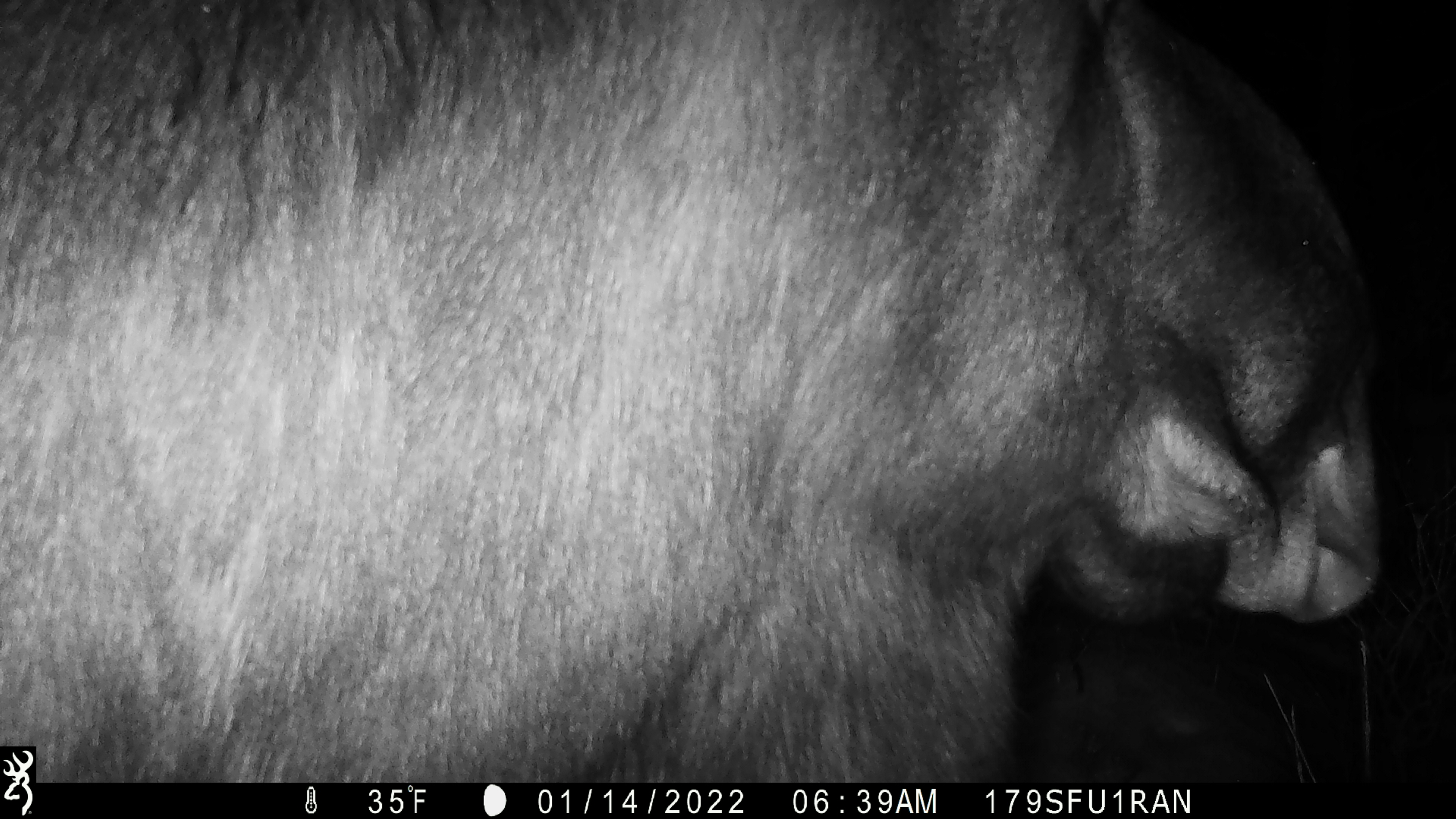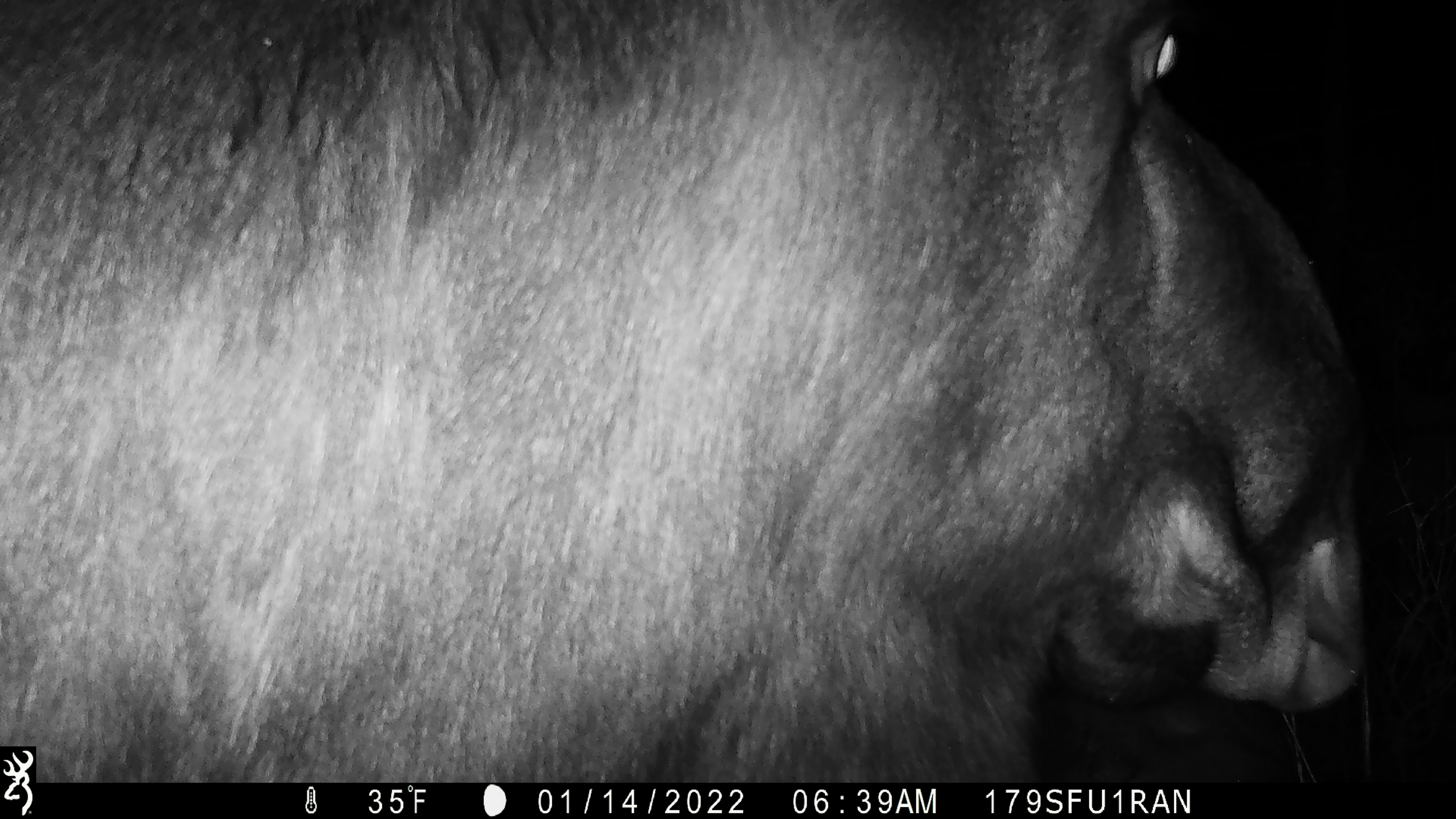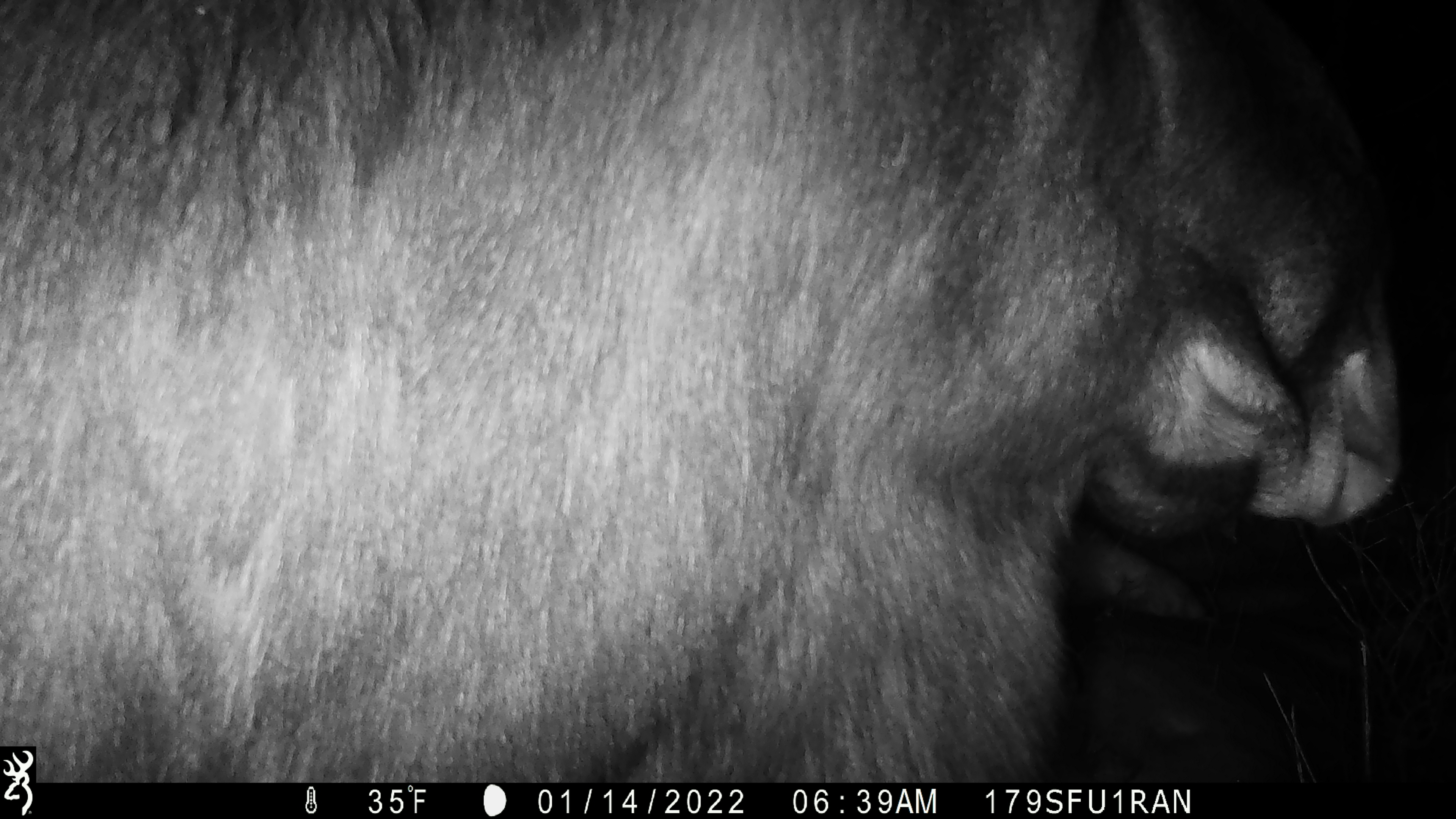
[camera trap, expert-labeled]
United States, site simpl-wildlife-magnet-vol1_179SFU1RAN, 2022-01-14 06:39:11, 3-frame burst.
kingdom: Animalia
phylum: Chordata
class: Mammalia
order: Artiodactyla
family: Cervidae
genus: Alces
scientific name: Alces alces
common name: moose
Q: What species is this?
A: Moose (Alces alces).